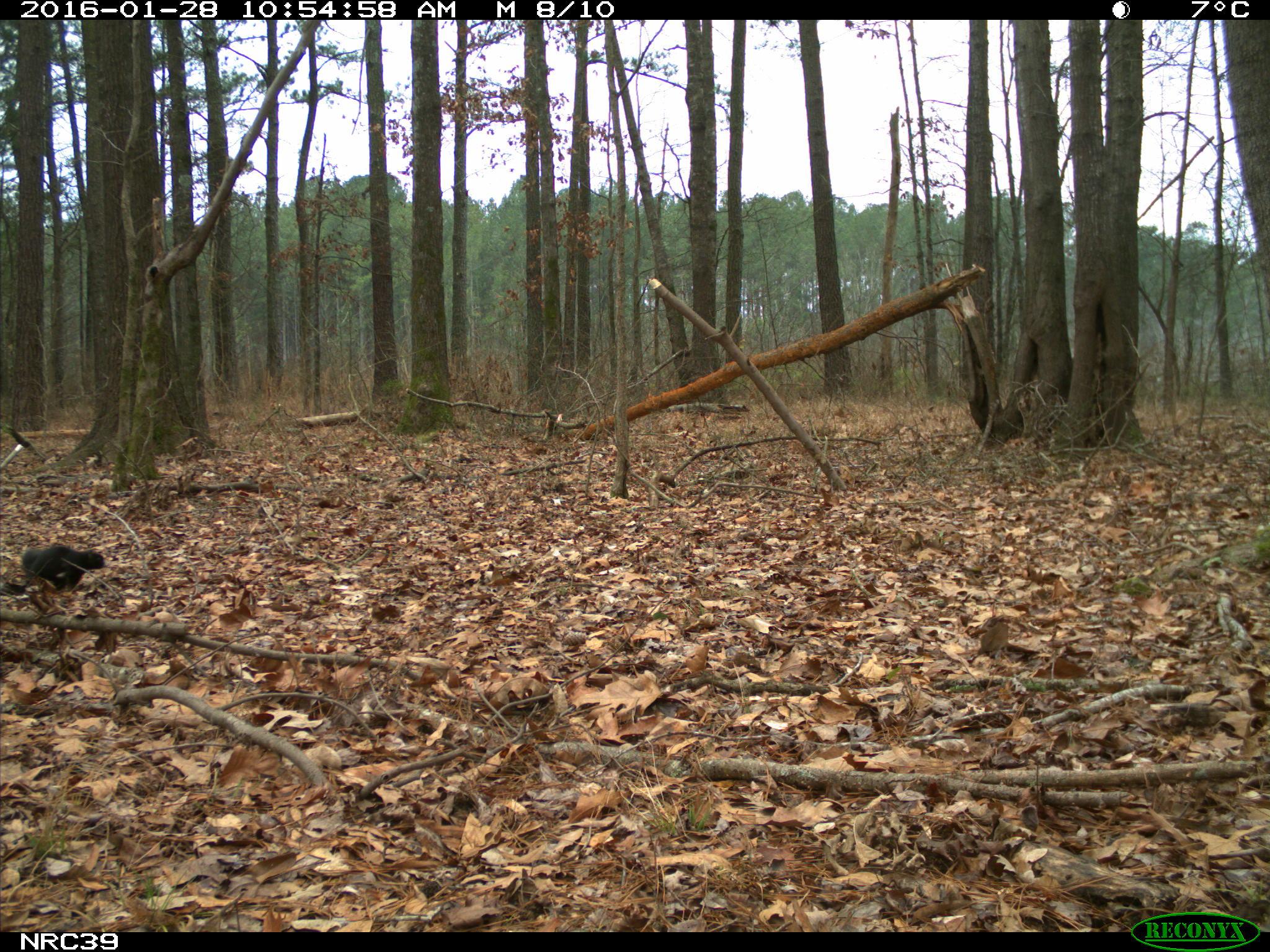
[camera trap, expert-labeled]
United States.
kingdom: Animalia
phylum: Chordata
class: Mammalia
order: Rodentia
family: Sciuridae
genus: Sciurus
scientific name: Sciurus niger cinereus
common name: eastern fox squirrel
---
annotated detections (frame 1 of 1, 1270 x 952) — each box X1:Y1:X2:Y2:
Eastern Fox Squirrel: 13:538:110:598